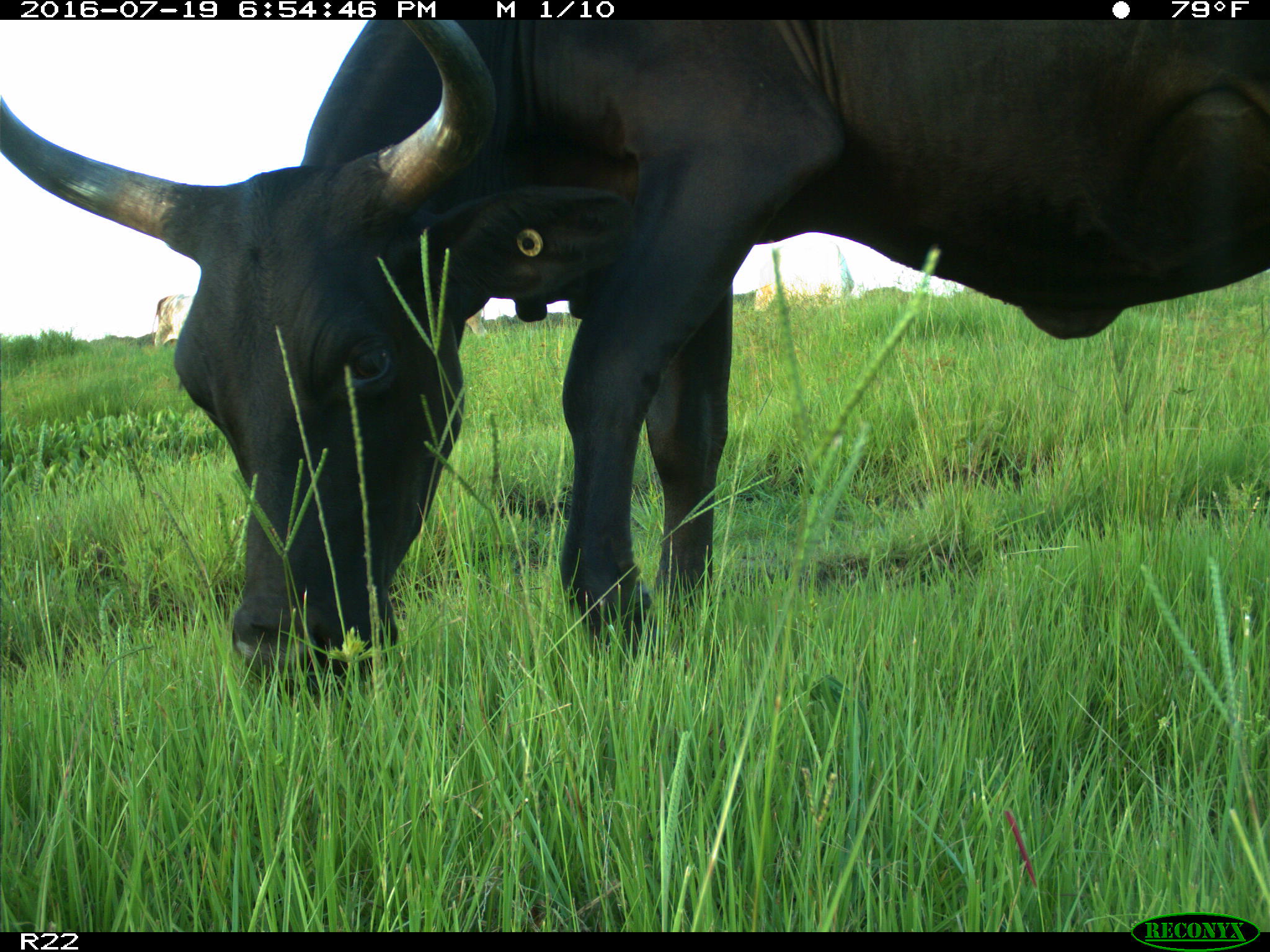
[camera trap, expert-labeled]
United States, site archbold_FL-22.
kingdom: Animalia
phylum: Chordata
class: Mammalia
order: Artiodactyla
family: Bovidae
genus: Bos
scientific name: Bos taurus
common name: domestic cow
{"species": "Bos taurus (domestic cow)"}